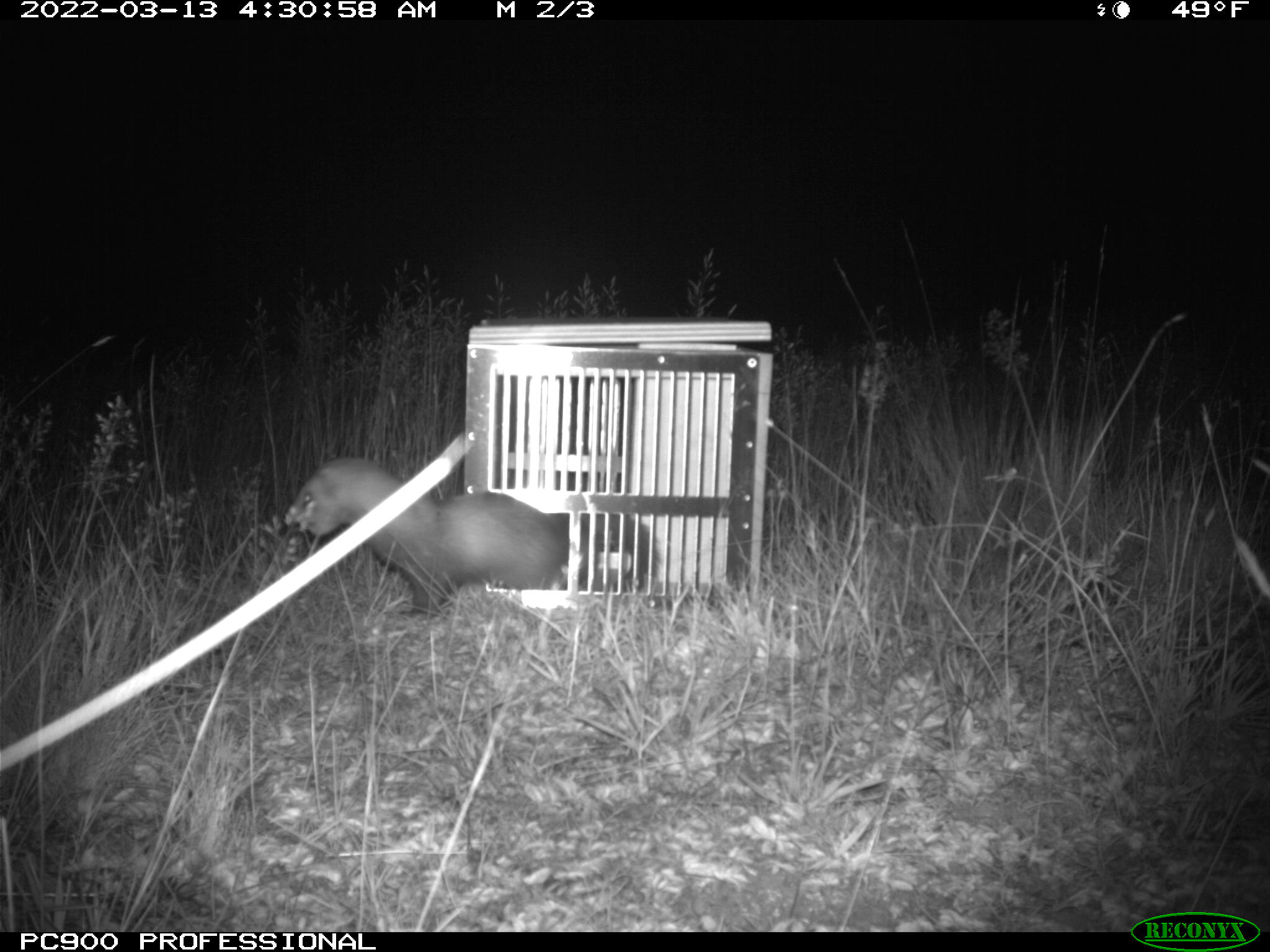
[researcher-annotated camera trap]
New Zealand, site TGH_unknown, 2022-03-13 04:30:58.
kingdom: Animalia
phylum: Chordata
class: Mammalia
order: Carnivora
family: Mustelidae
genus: Mustela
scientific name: Mustela furo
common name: ferret